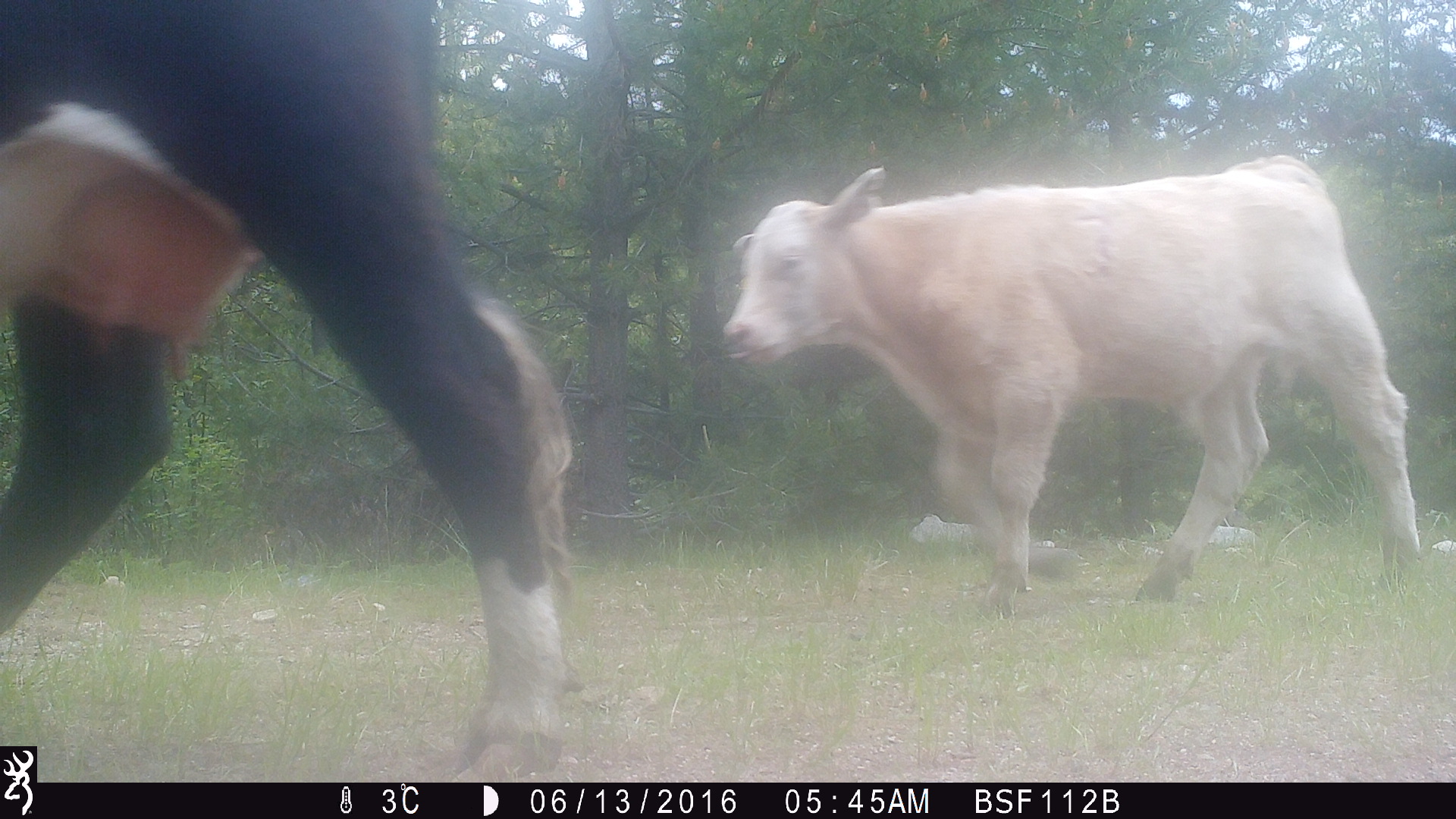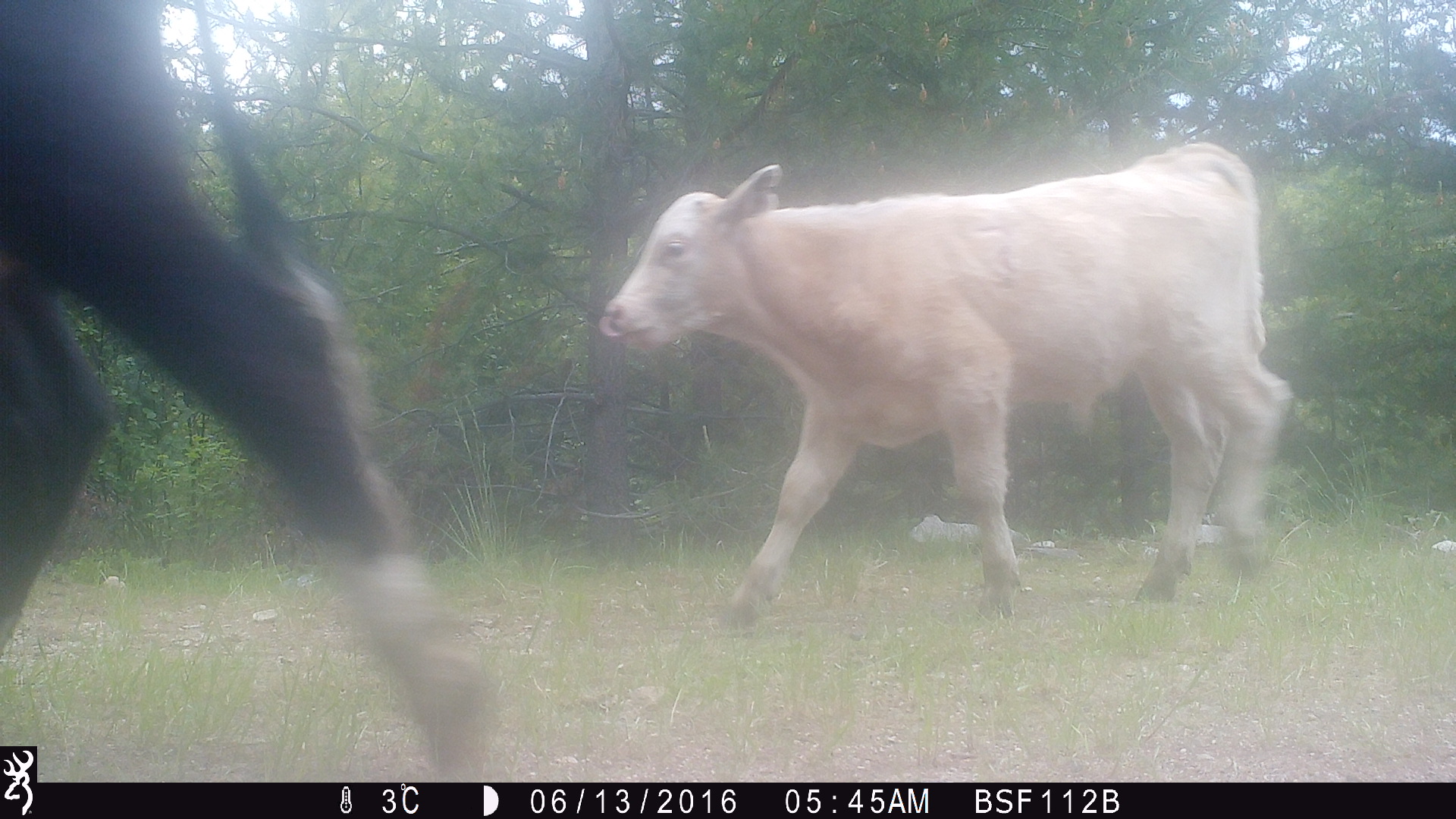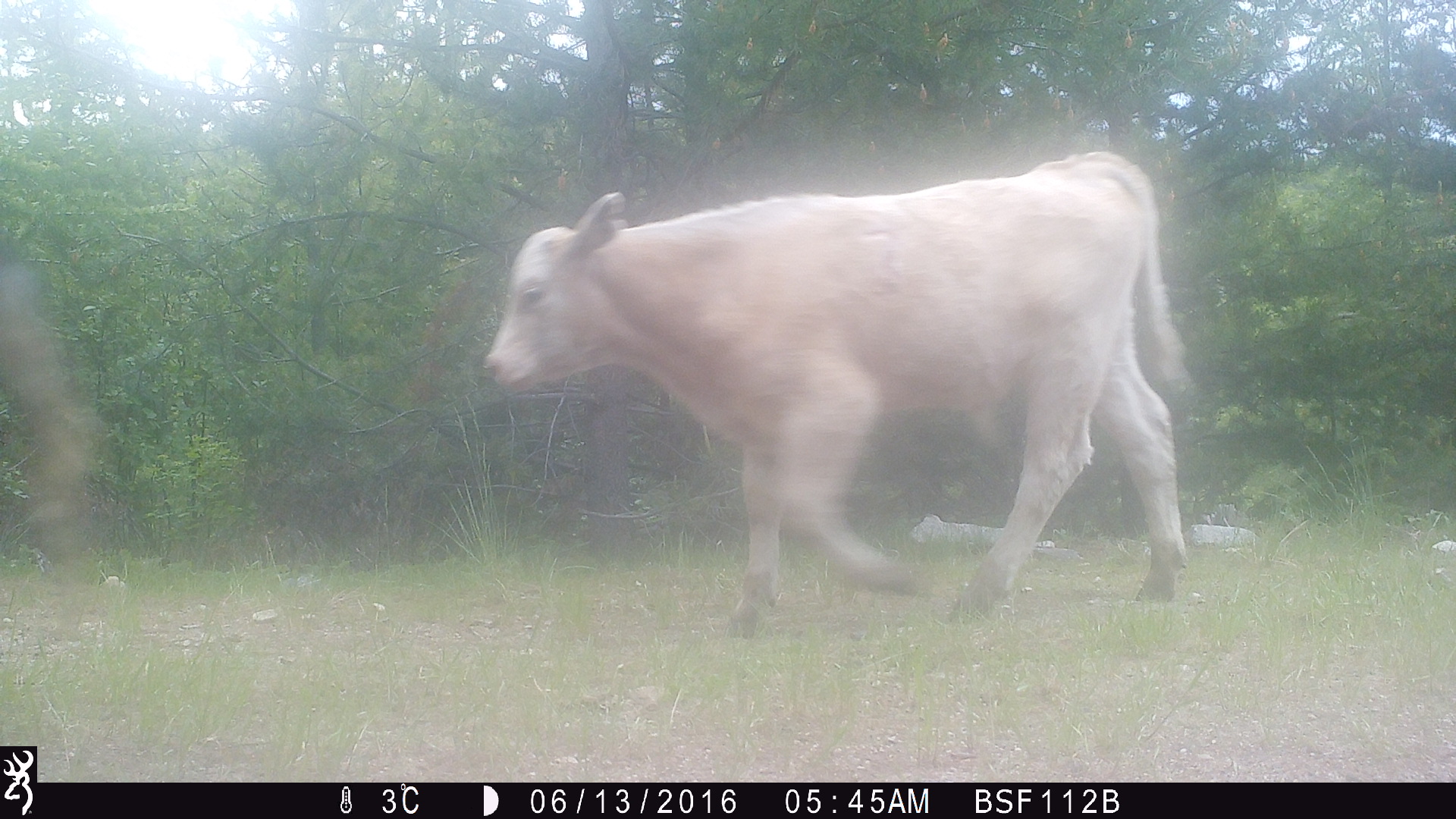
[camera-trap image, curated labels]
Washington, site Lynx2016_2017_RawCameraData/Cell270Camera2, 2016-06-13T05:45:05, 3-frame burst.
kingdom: Animalia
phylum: Chordata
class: Mammalia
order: Artiodactyla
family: Bovidae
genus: Bos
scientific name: Bos taurus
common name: domestic cattle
Domestic cattle (Bos taurus). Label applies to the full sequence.